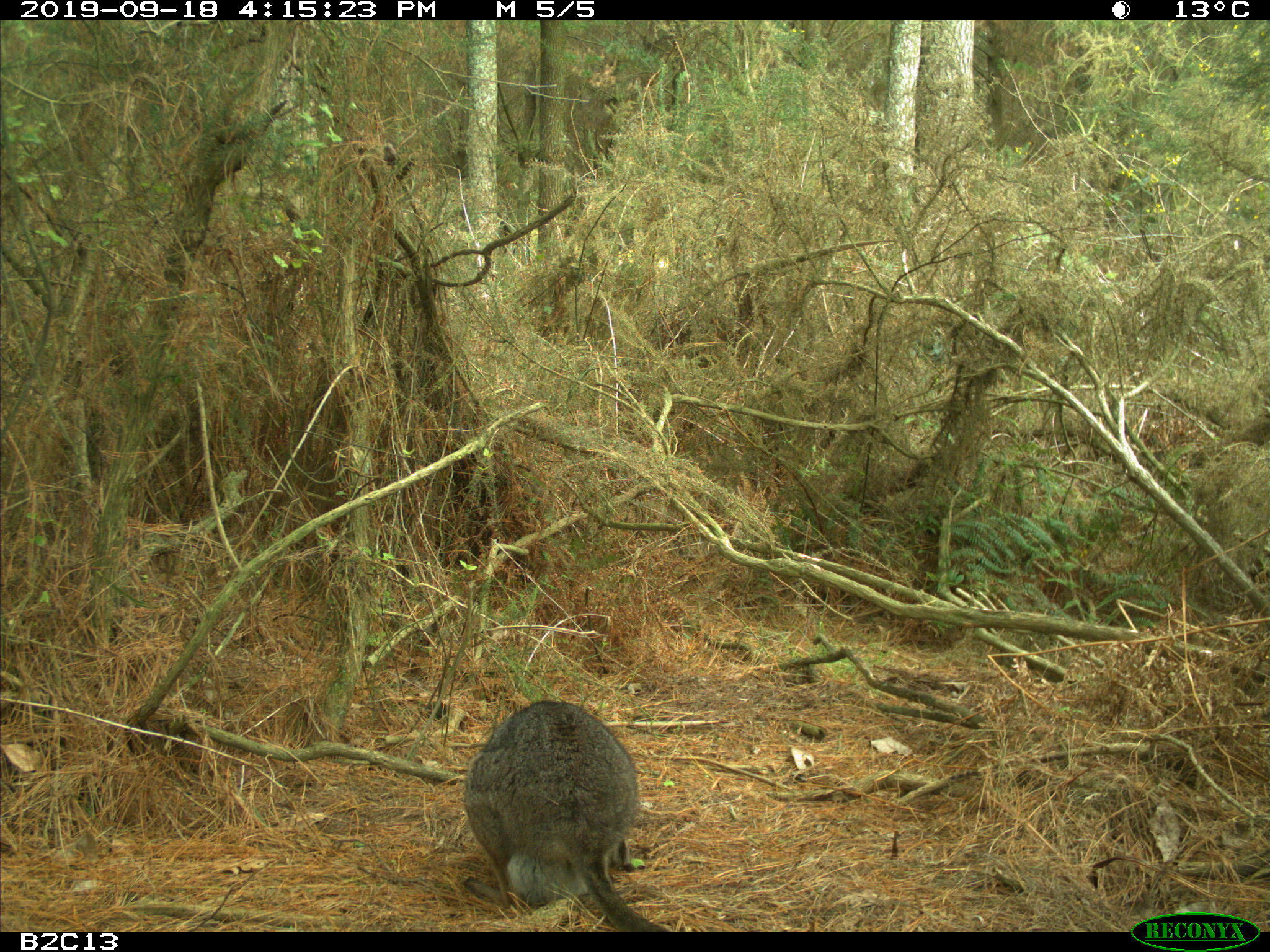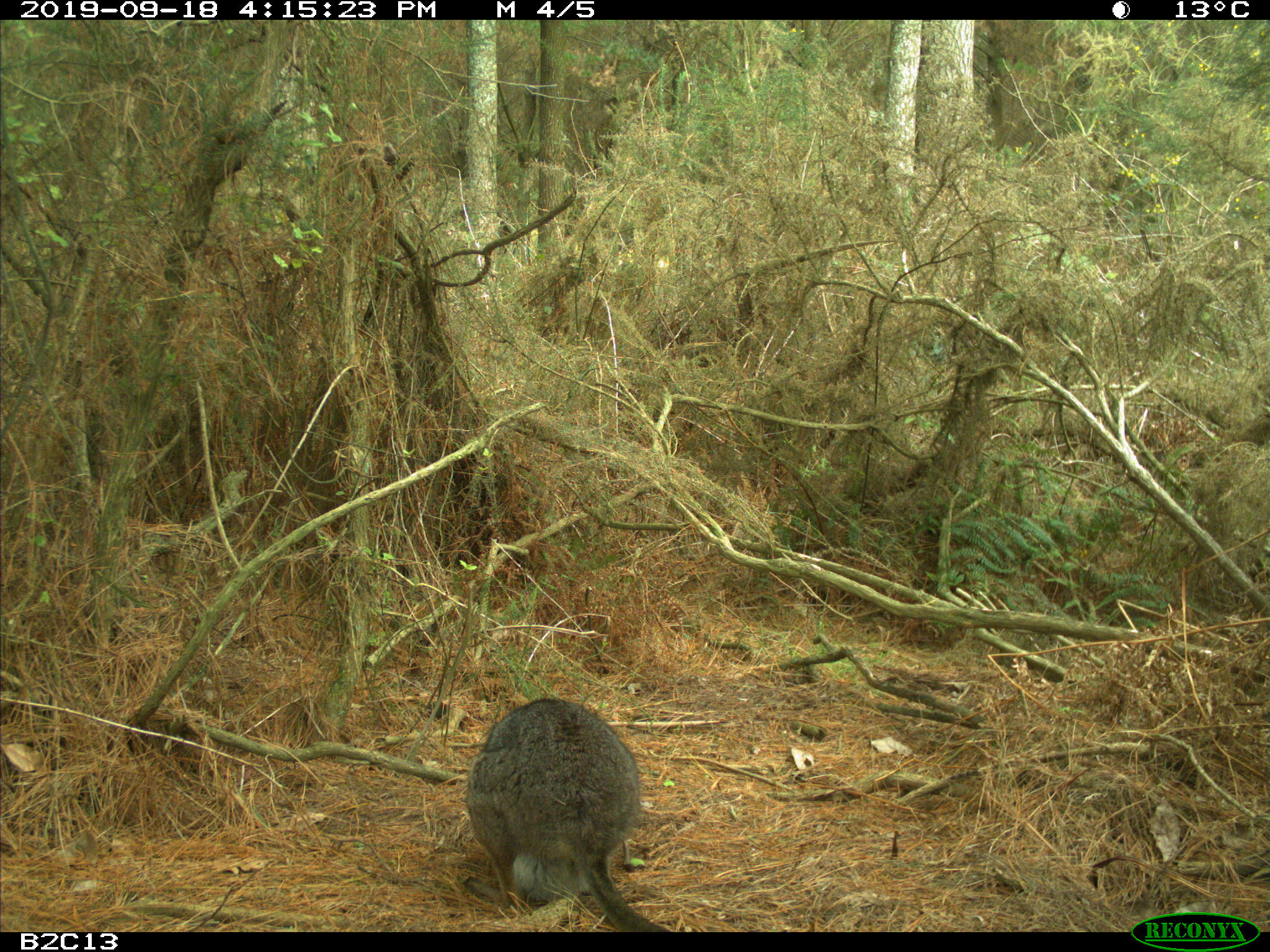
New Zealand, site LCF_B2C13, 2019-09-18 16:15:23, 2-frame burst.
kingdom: Animalia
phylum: Chordata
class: Mammalia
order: Diprotodontia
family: Macropodidae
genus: Notamacropus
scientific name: Notamacropus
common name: wallaby